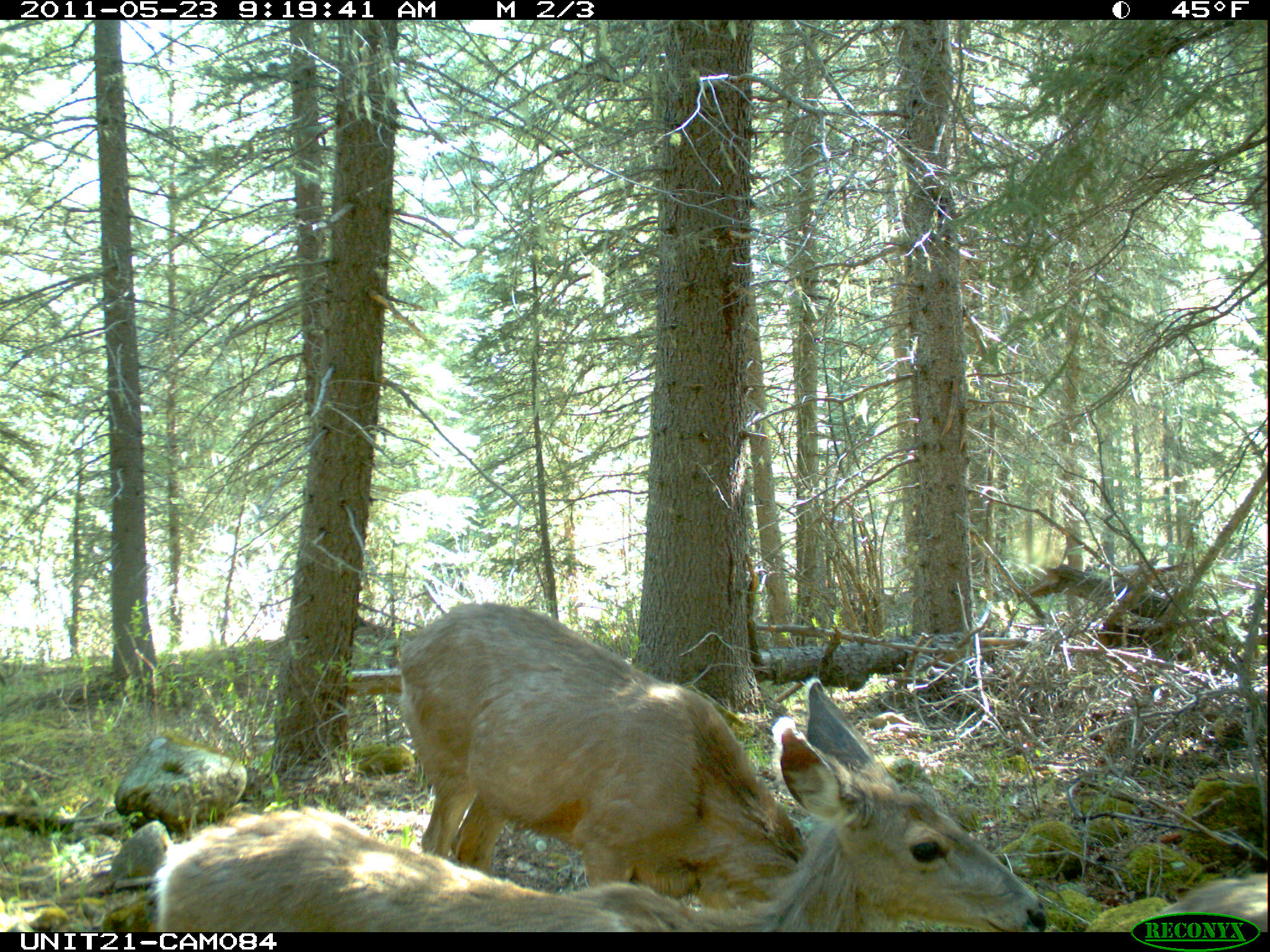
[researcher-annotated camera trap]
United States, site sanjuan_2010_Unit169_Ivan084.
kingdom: Animalia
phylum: Chordata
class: Mammalia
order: Artiodactyla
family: Cervidae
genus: Odocoileus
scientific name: Odocoileus hemionus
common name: mule deer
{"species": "Odocoileus hemionus (mule deer)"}